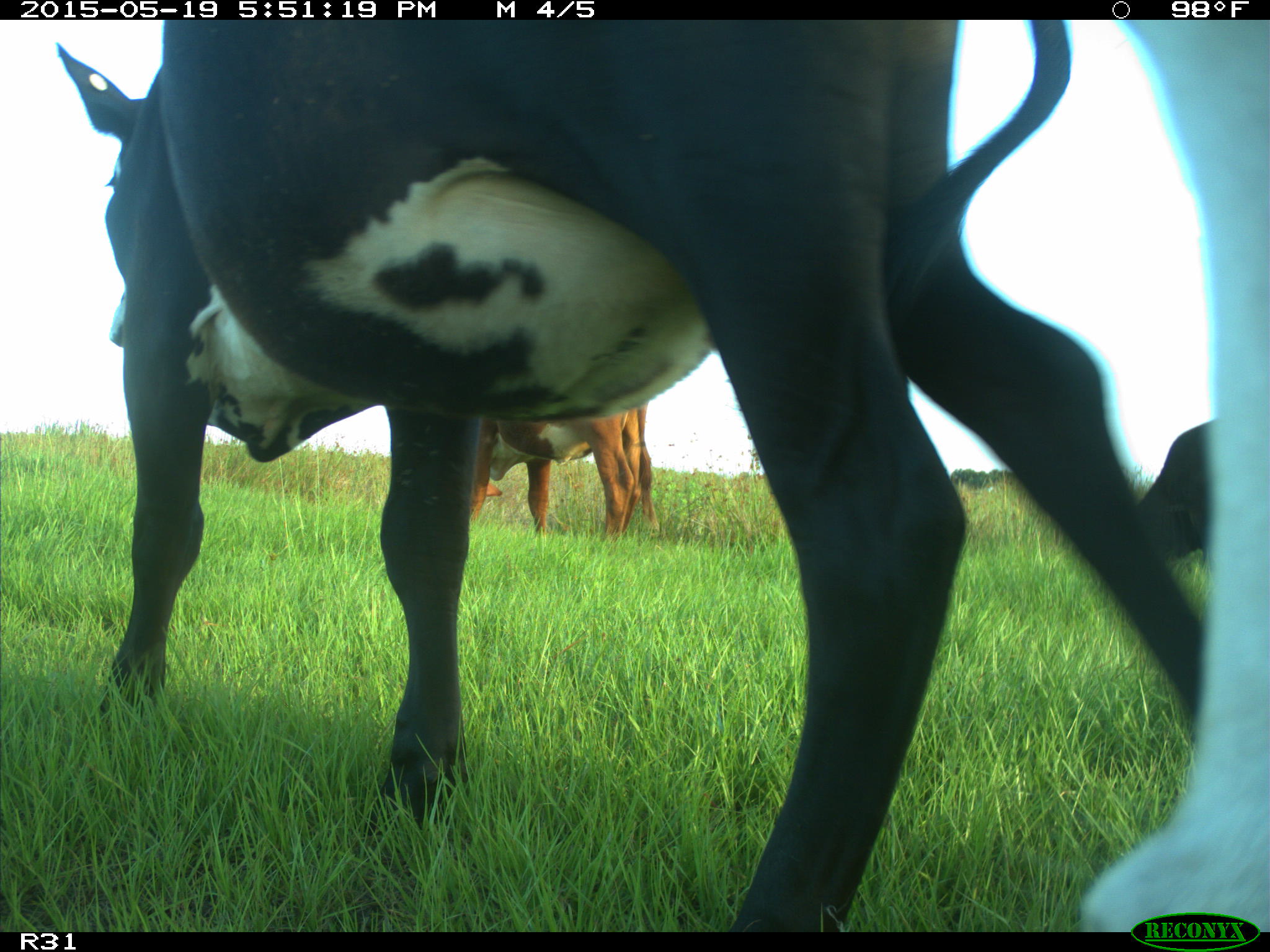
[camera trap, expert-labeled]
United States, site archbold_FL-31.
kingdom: Animalia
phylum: Chordata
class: Mammalia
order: Artiodactyla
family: Bovidae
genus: Bos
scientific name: Bos taurus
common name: domestic cow